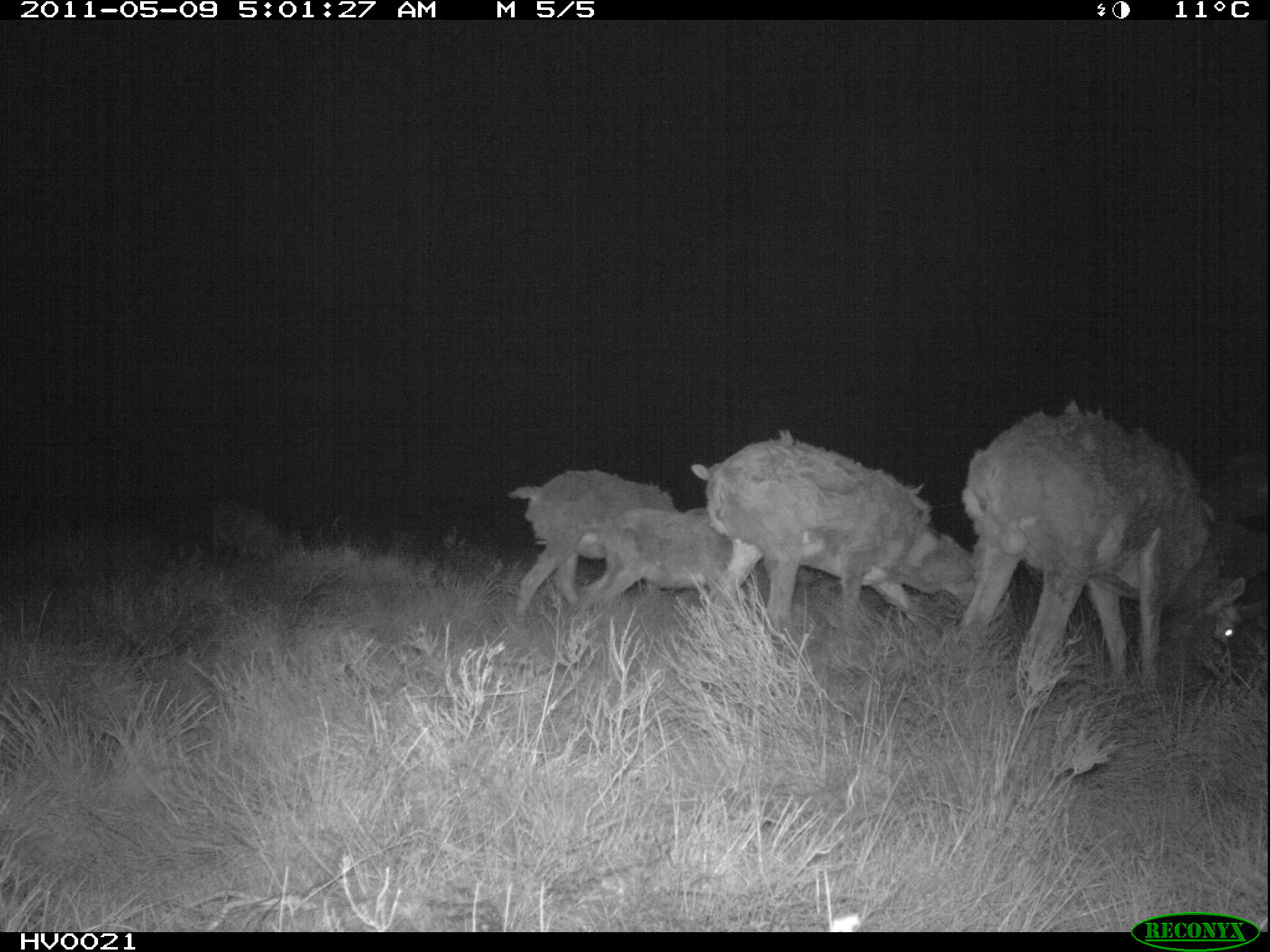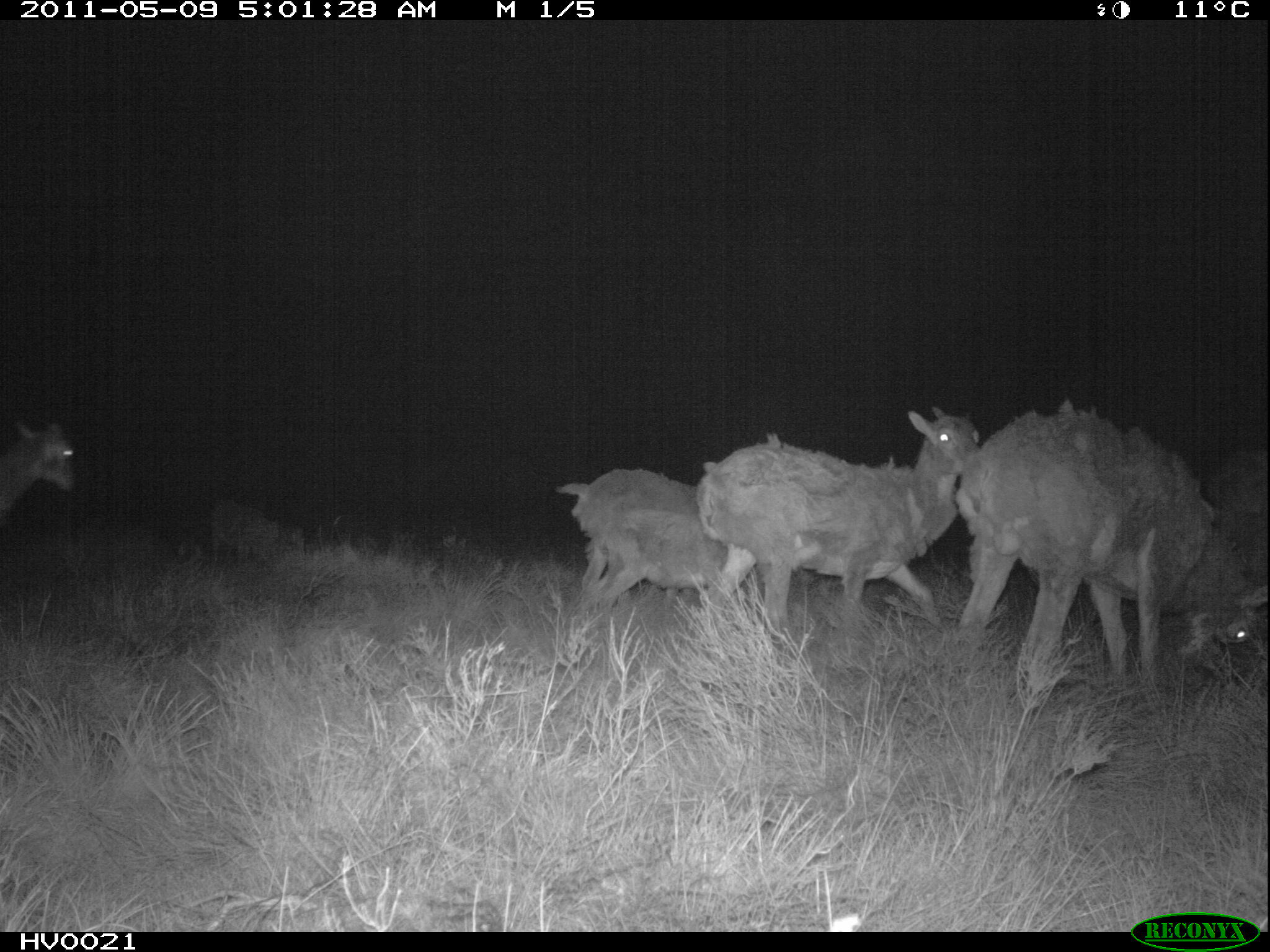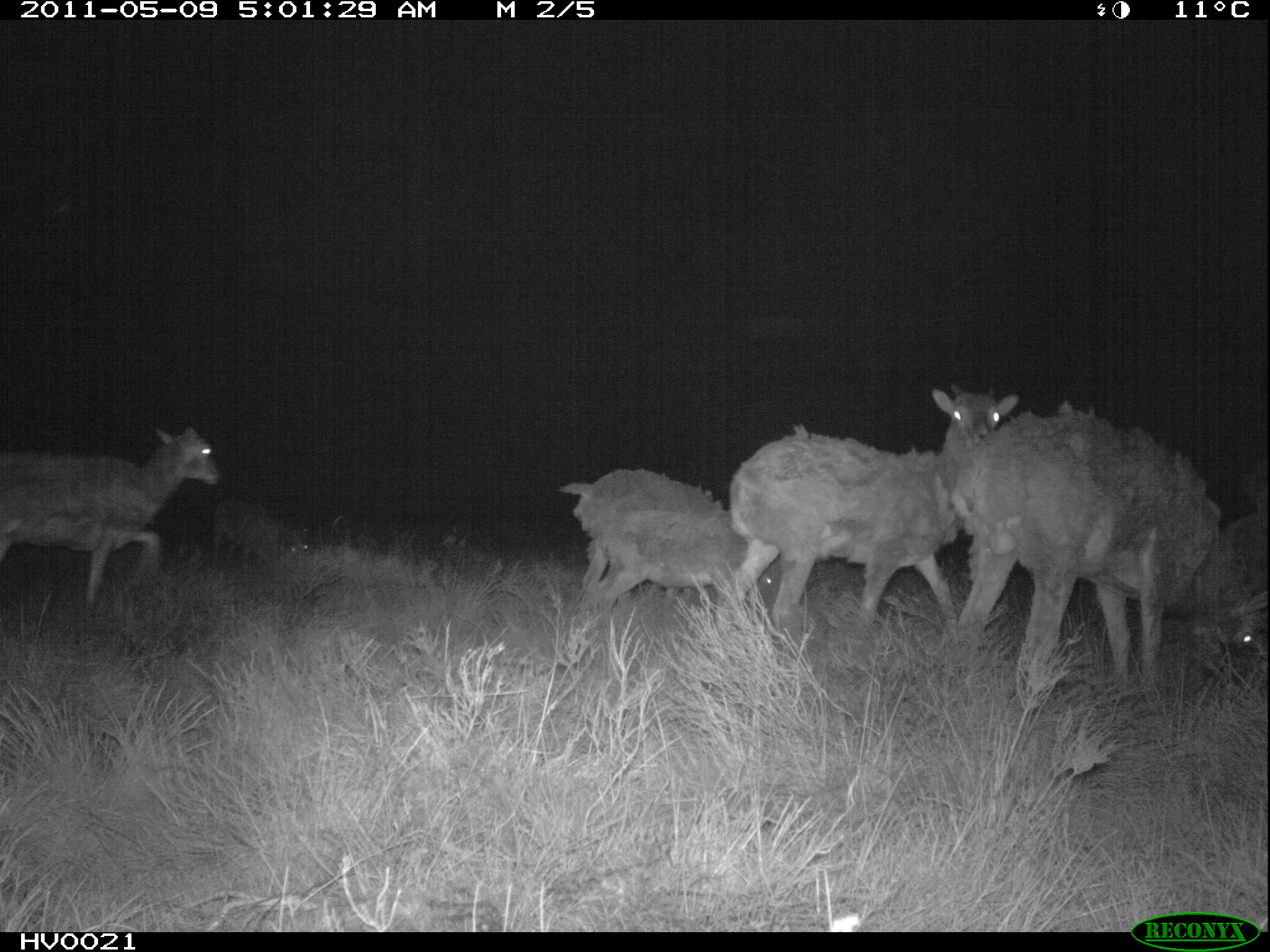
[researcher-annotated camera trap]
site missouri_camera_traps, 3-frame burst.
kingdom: Animalia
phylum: Chordata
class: Mammalia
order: Artiodactyla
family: Bovidae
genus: Ovis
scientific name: Ovis ammon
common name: mouflon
Mouflon (Ovis ammon). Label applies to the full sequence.